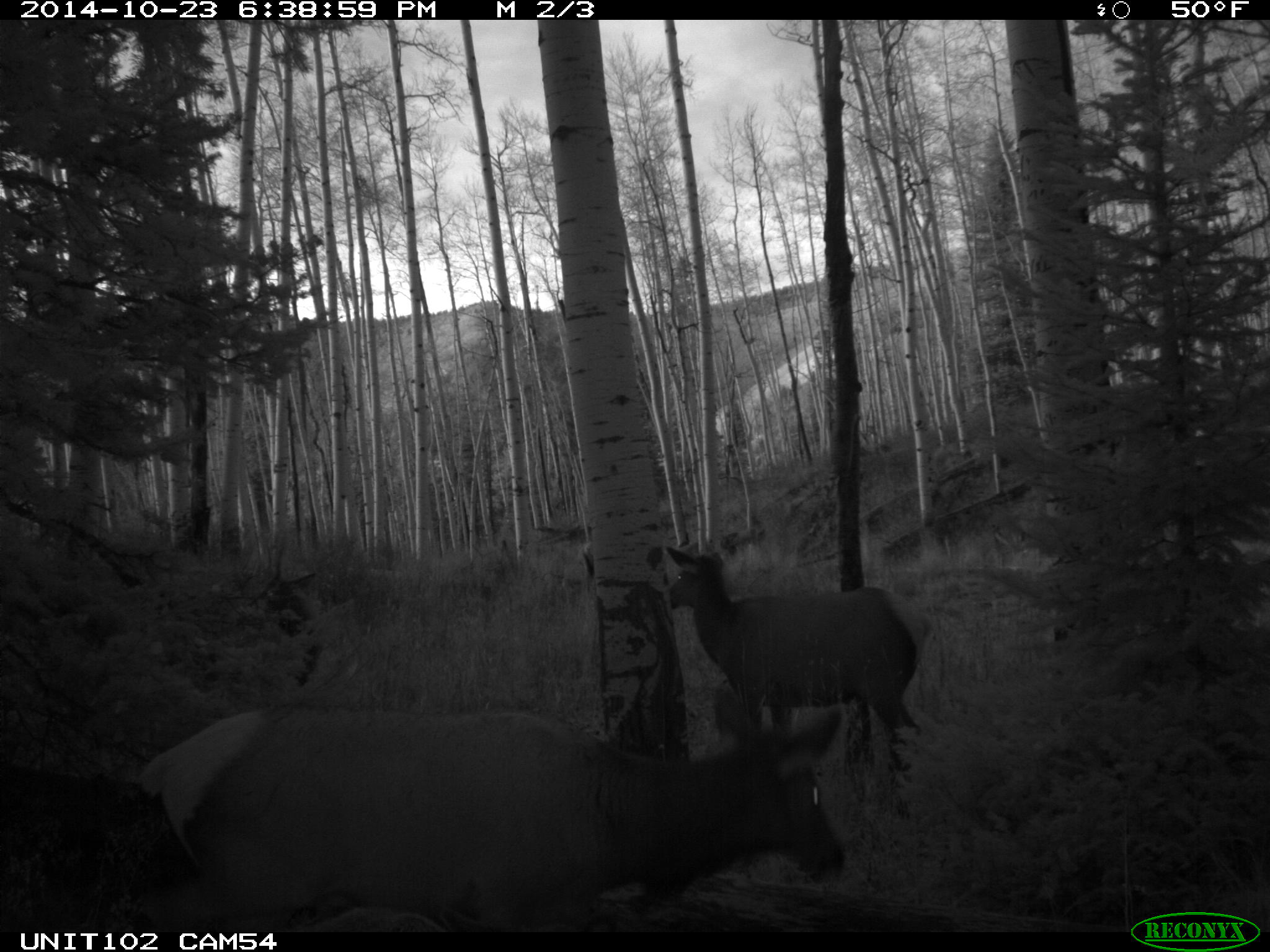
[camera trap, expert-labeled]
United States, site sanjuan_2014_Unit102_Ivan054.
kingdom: Animalia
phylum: Chordata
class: Mammalia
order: Artiodactyla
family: Cervidae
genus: Cervus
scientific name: Cervus elaphus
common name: red deer